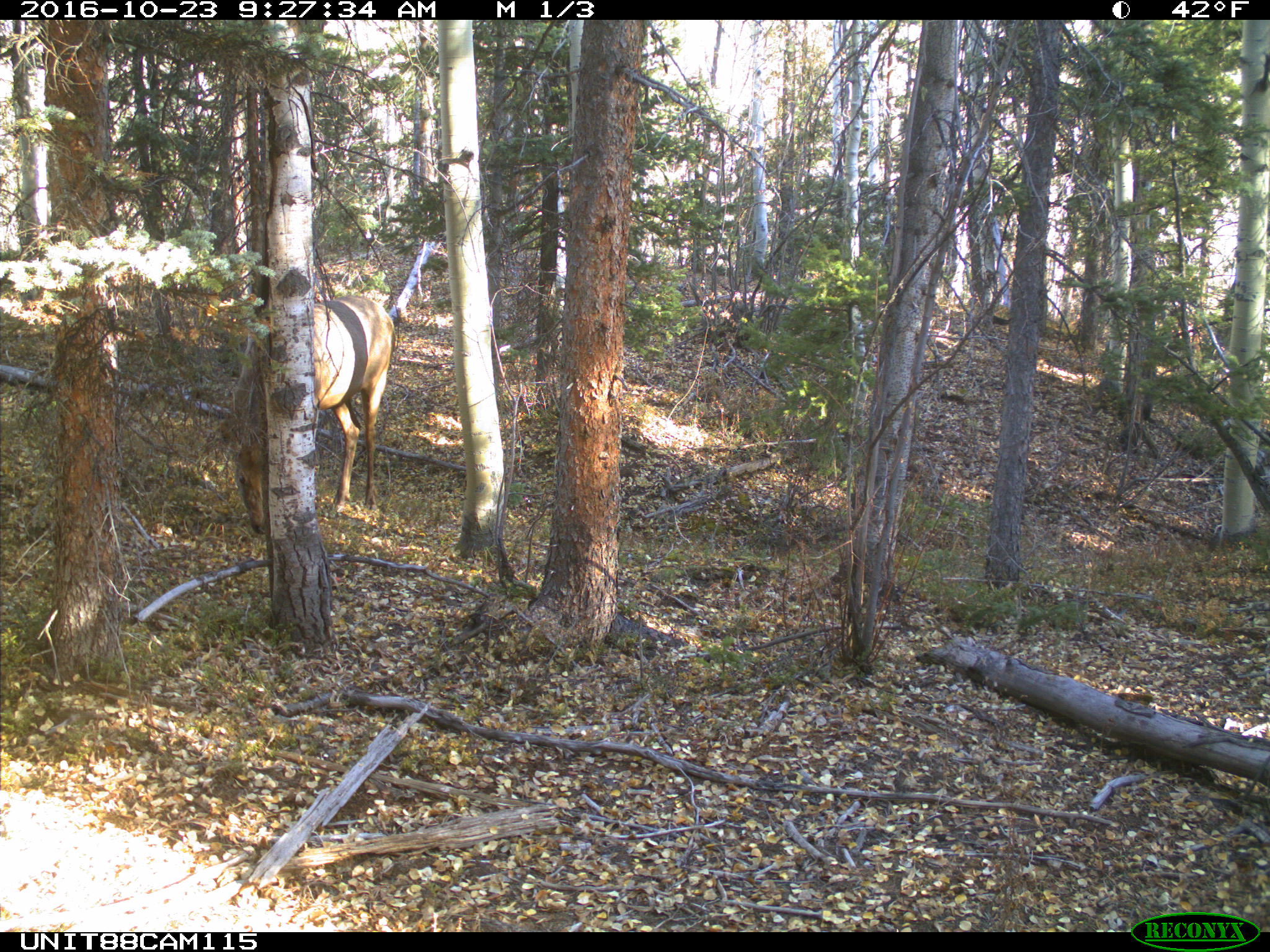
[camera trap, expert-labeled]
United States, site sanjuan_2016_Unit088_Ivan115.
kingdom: Animalia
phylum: Chordata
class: Mammalia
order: Artiodactyla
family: Cervidae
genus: Cervus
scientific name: Cervus elaphus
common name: red deer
Cervus elaphus (red deer).